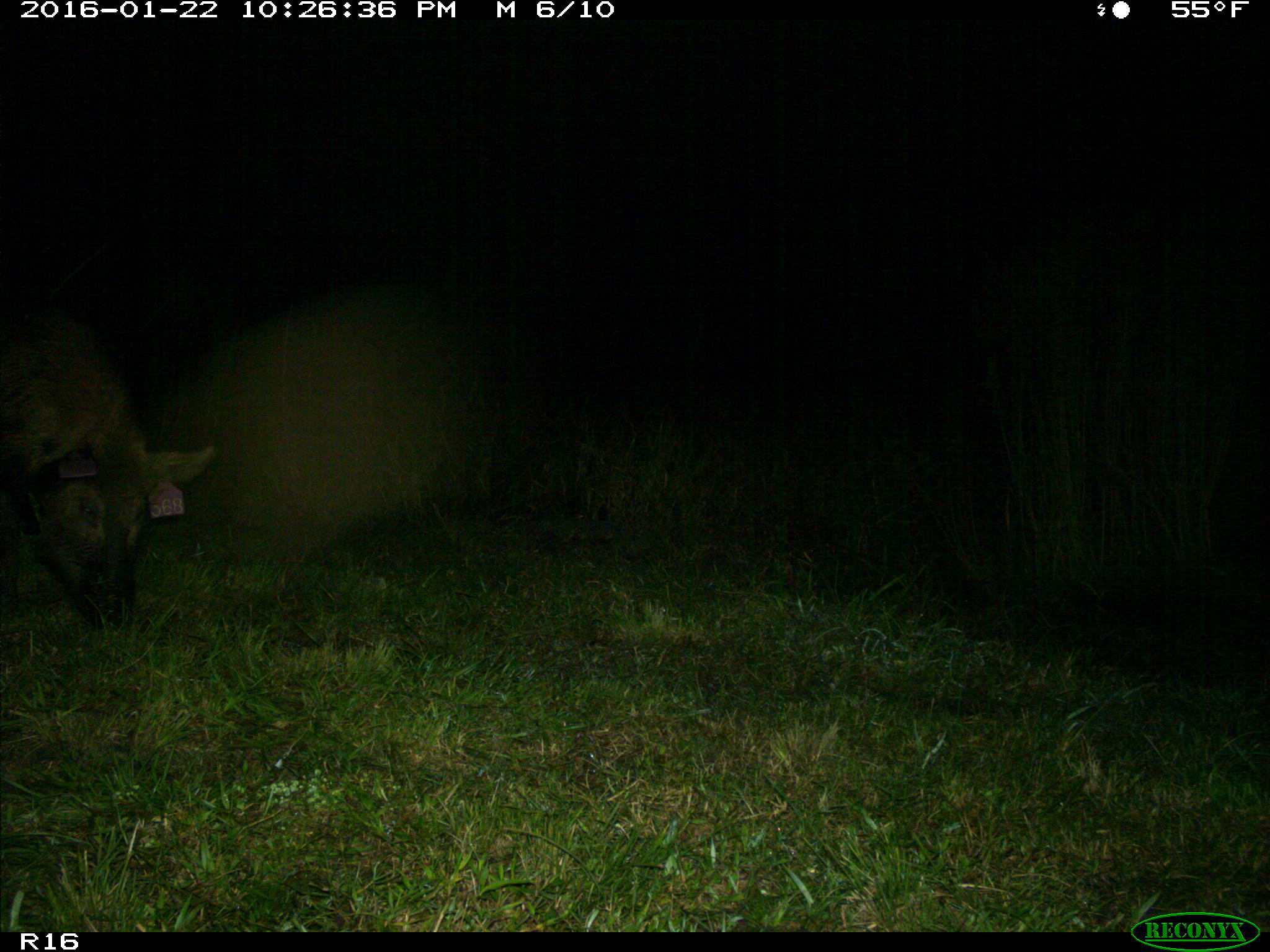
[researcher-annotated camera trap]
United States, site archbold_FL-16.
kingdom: Animalia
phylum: Chordata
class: Mammalia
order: Artiodactyla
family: Suidae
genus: Sus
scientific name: Sus scrofa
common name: wild boar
Sus scrofa (wild boar).